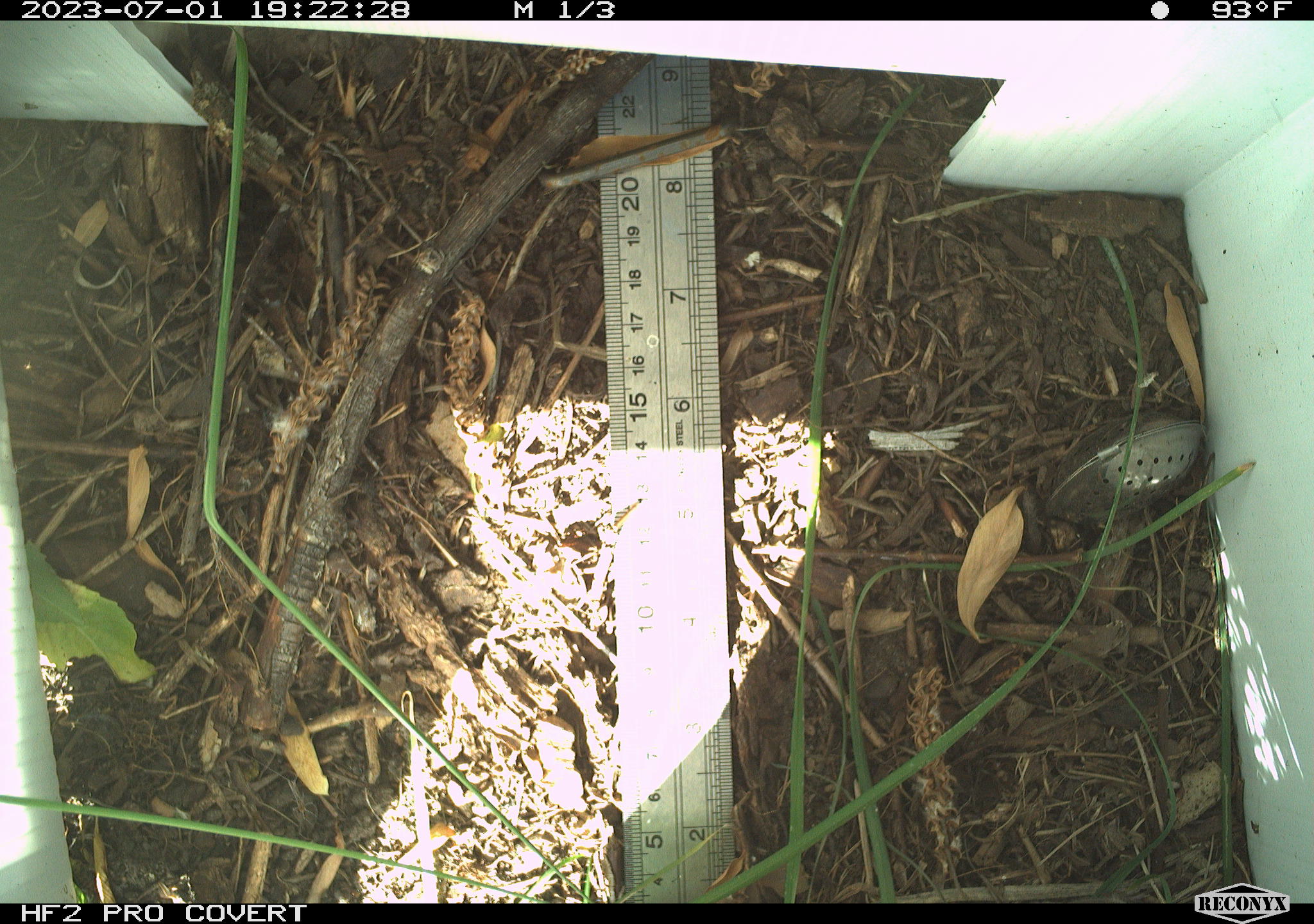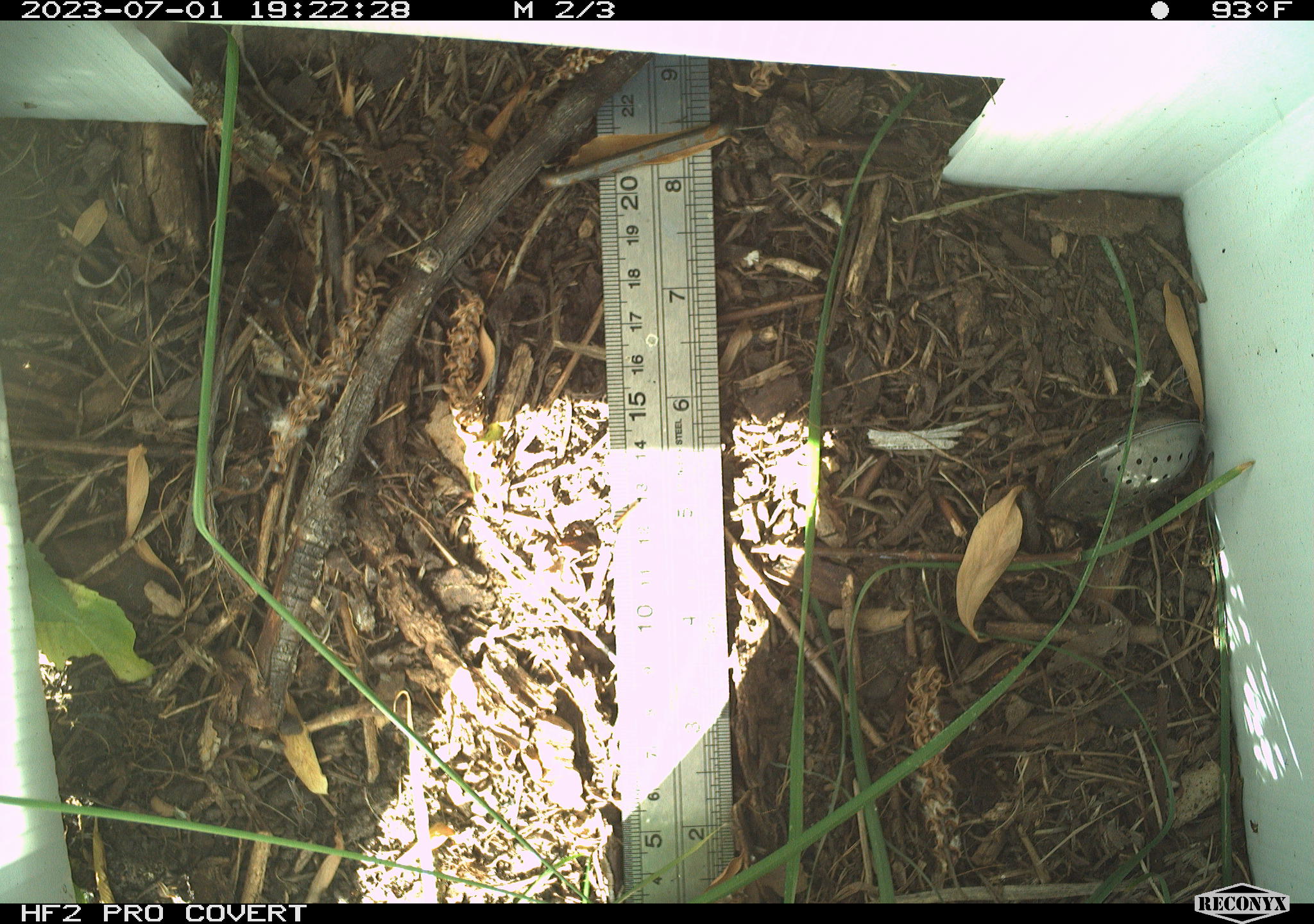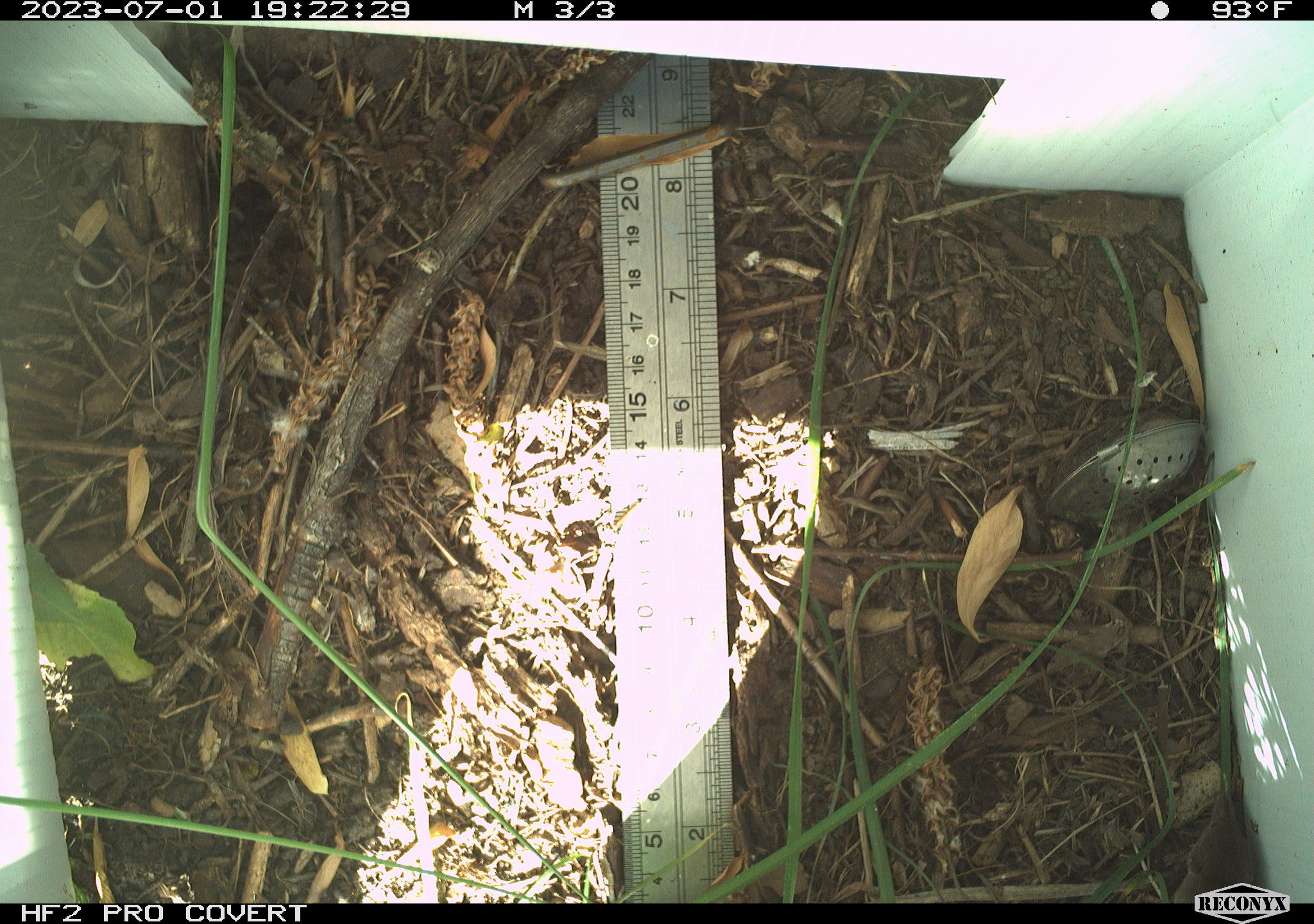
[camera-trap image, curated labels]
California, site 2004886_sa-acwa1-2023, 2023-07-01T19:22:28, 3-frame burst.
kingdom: Animalia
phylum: Chordata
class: Reptilia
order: Squamata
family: Colubridae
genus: Coluber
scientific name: Coluber constrictor mormon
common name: western yellow-bellied racer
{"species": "western yellow-bellied racer (Coluber constrictor mormon)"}